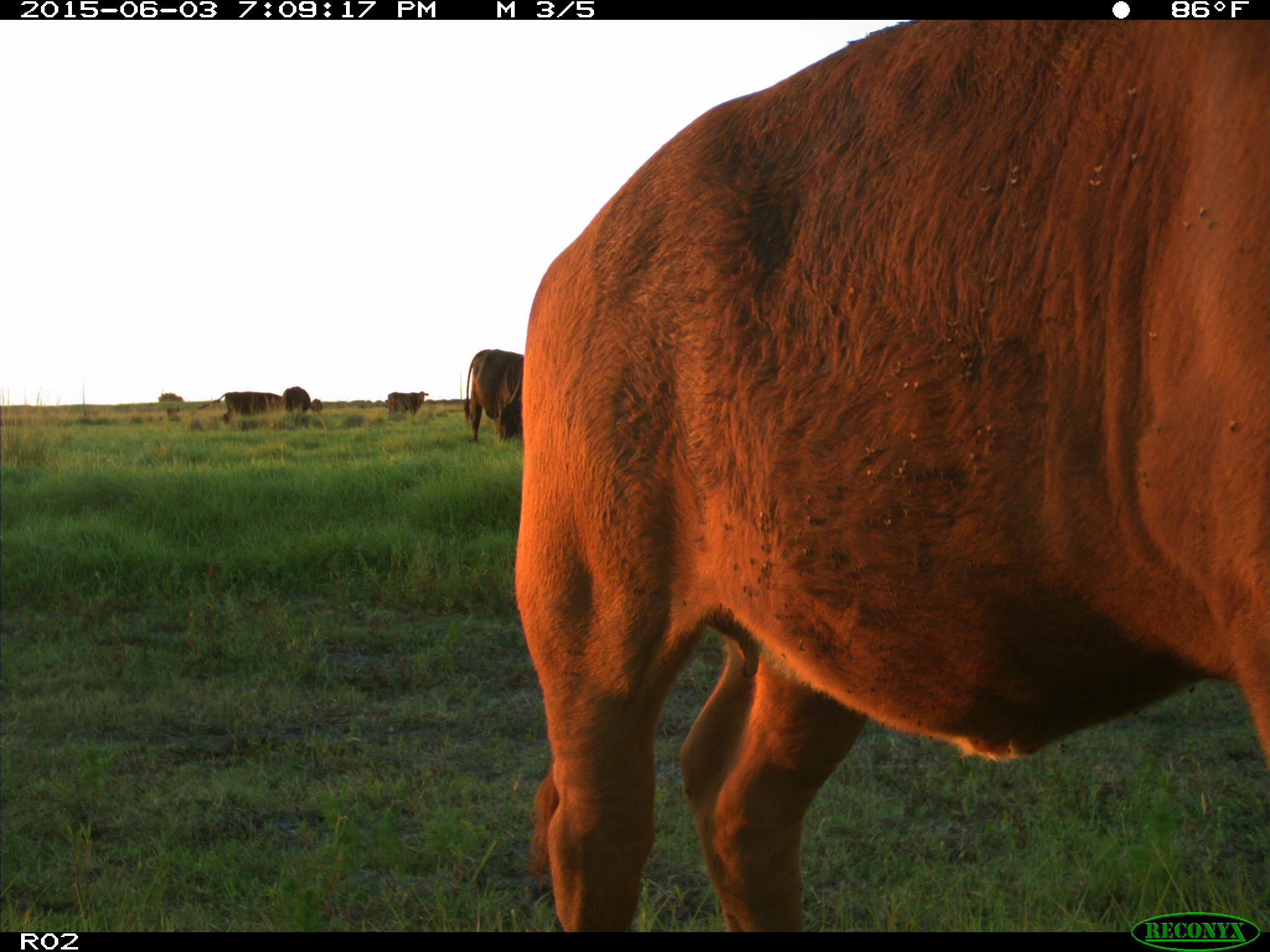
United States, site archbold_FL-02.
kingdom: Animalia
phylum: Chordata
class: Mammalia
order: Artiodactyla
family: Bovidae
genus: Bos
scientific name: Bos taurus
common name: domestic cow